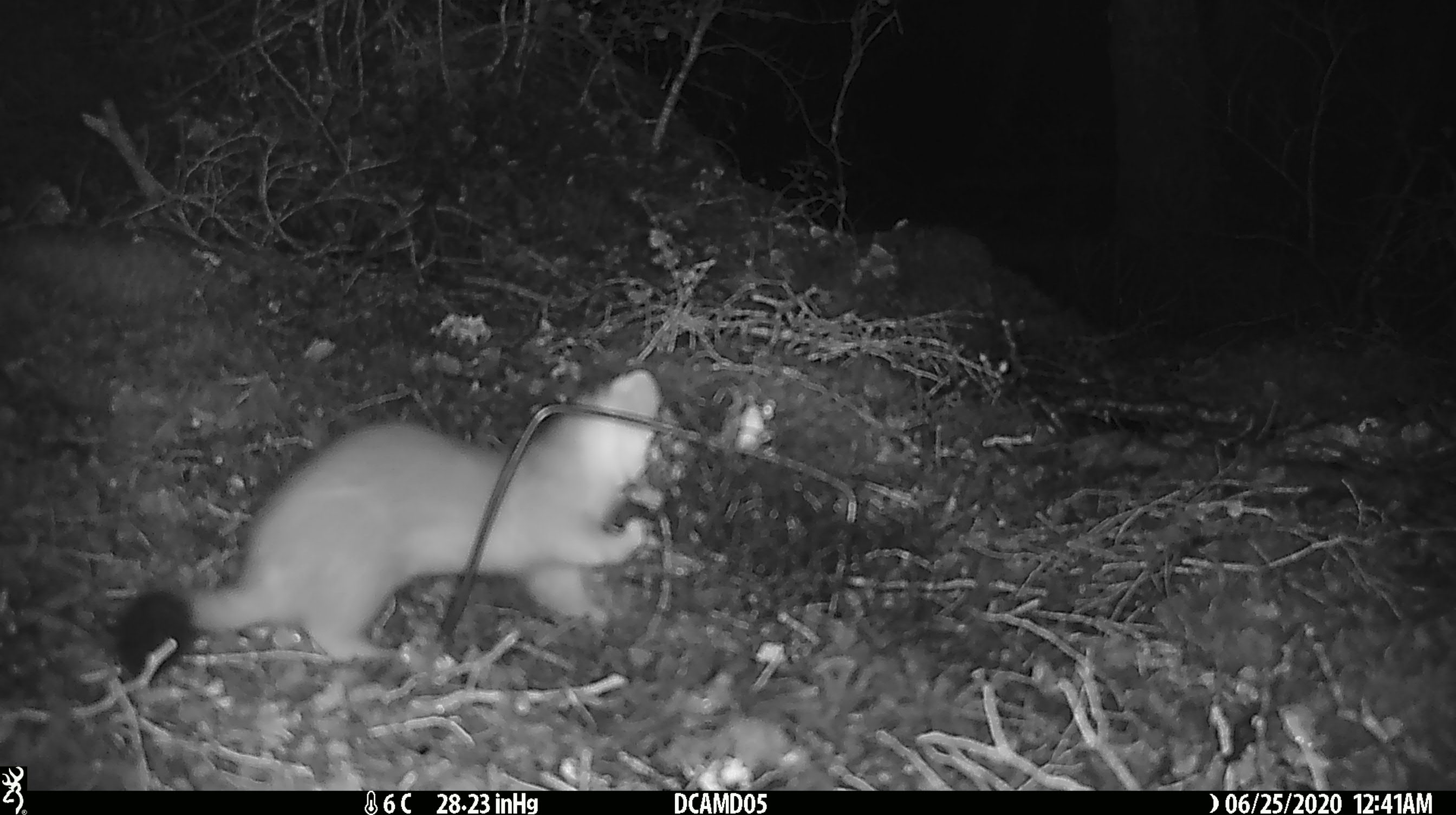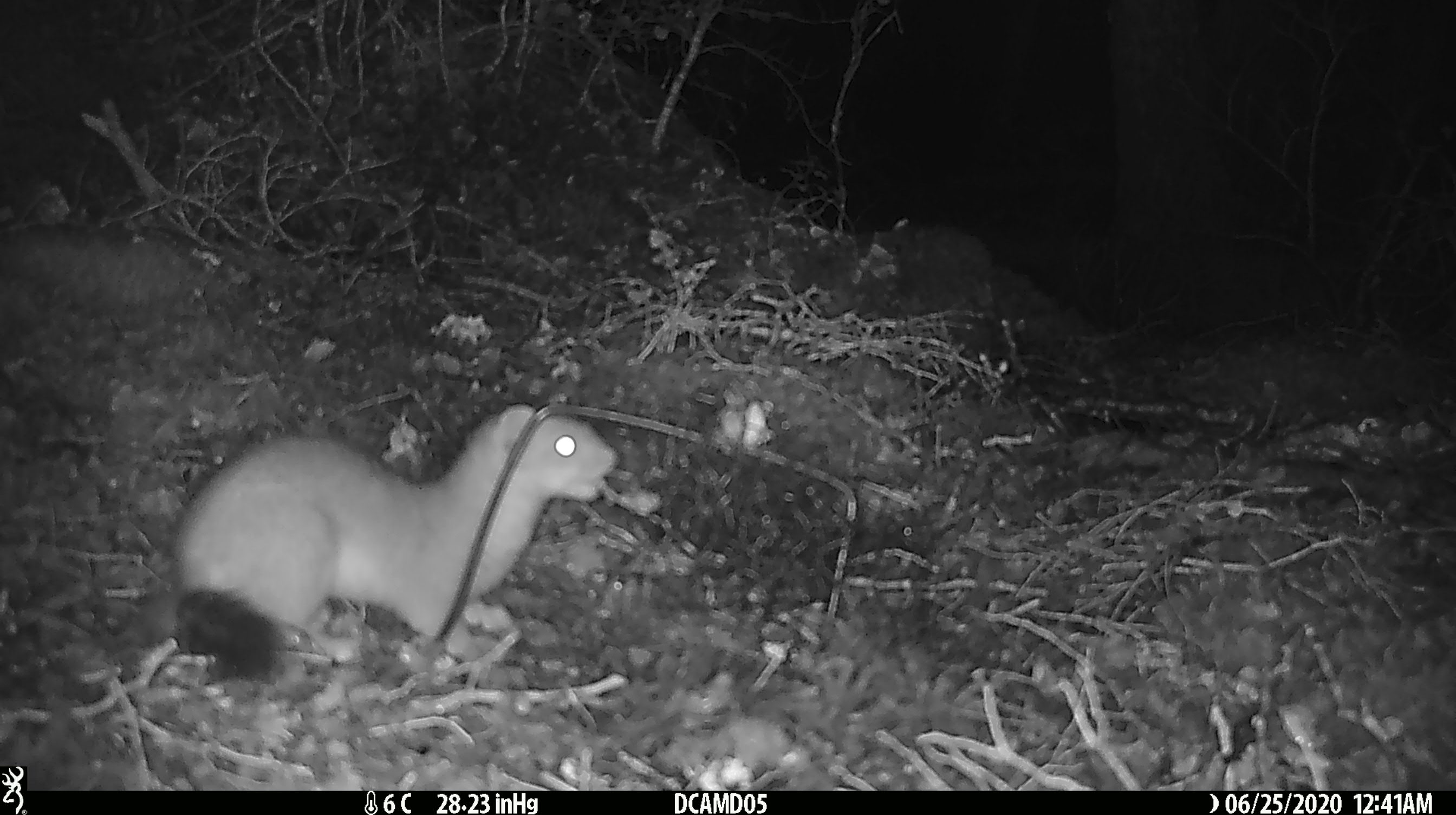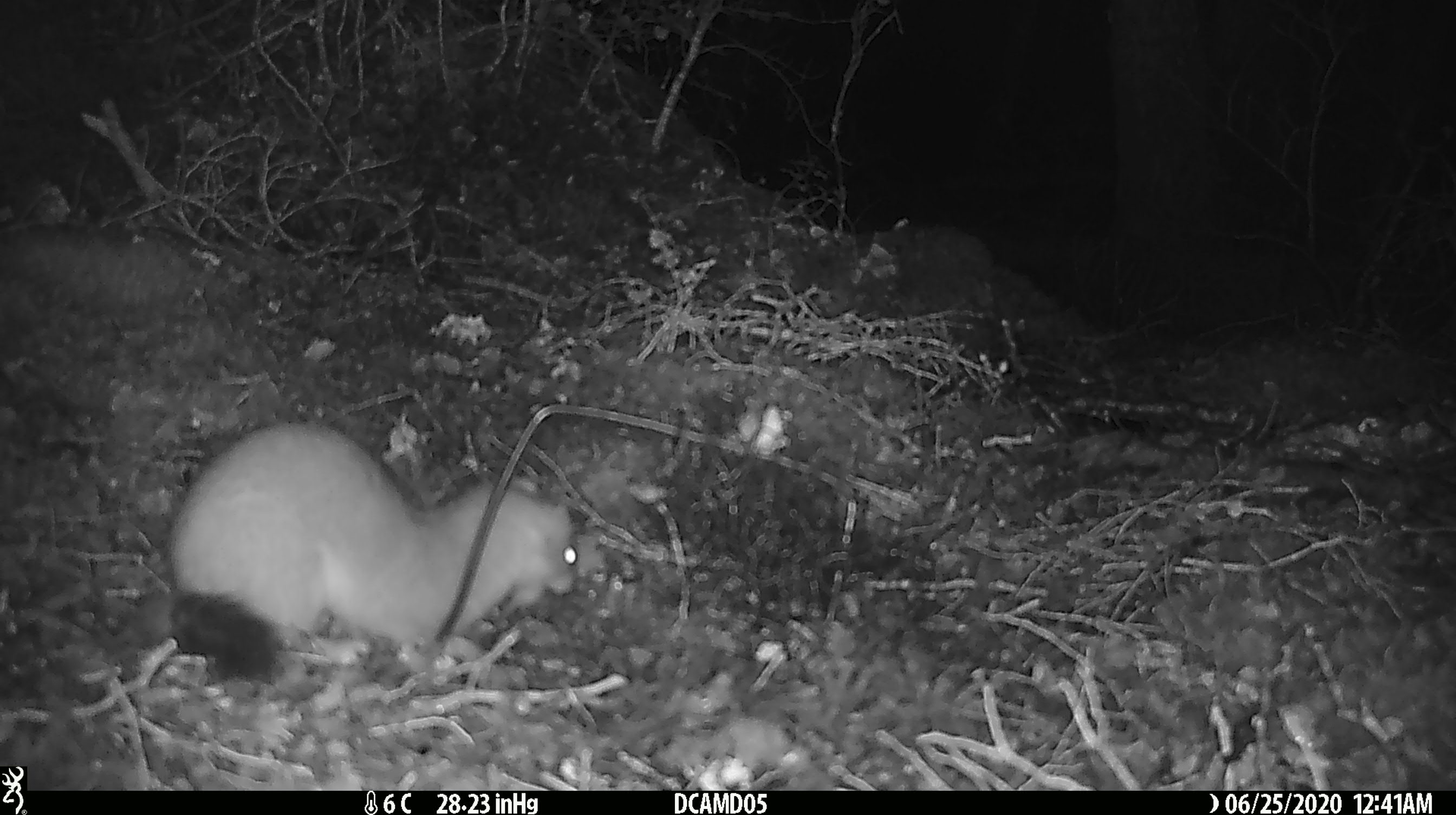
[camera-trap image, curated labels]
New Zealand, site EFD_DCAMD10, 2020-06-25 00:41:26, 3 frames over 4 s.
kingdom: Animalia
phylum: Chordata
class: Mammalia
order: Carnivora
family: Mustelidae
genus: Mustela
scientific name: Mustela erminea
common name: stoat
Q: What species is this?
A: Stoat (Mustela erminea).